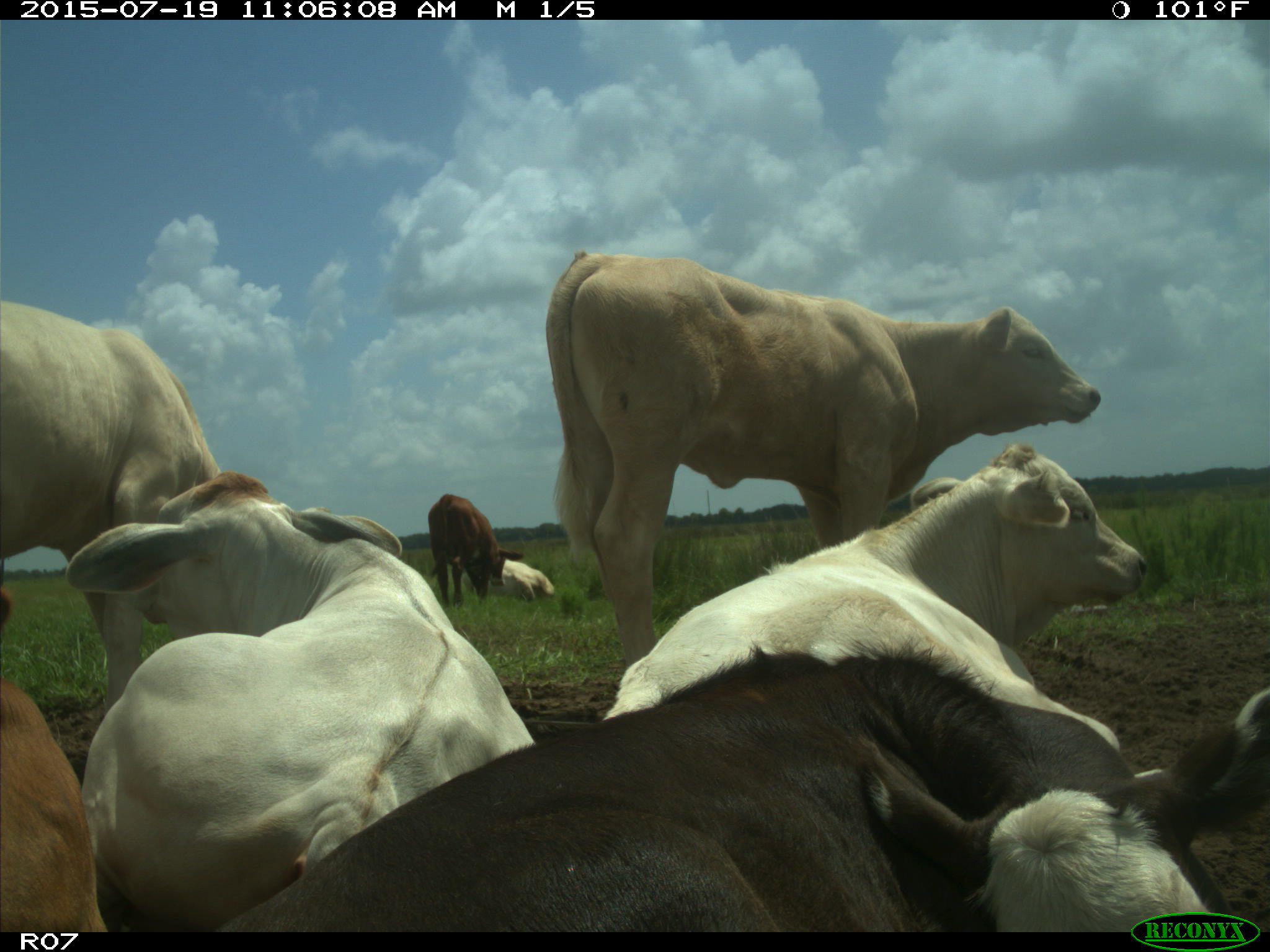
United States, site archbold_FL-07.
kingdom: Animalia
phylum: Chordata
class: Mammalia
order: Artiodactyla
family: Bovidae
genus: Bos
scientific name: Bos taurus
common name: domestic cow